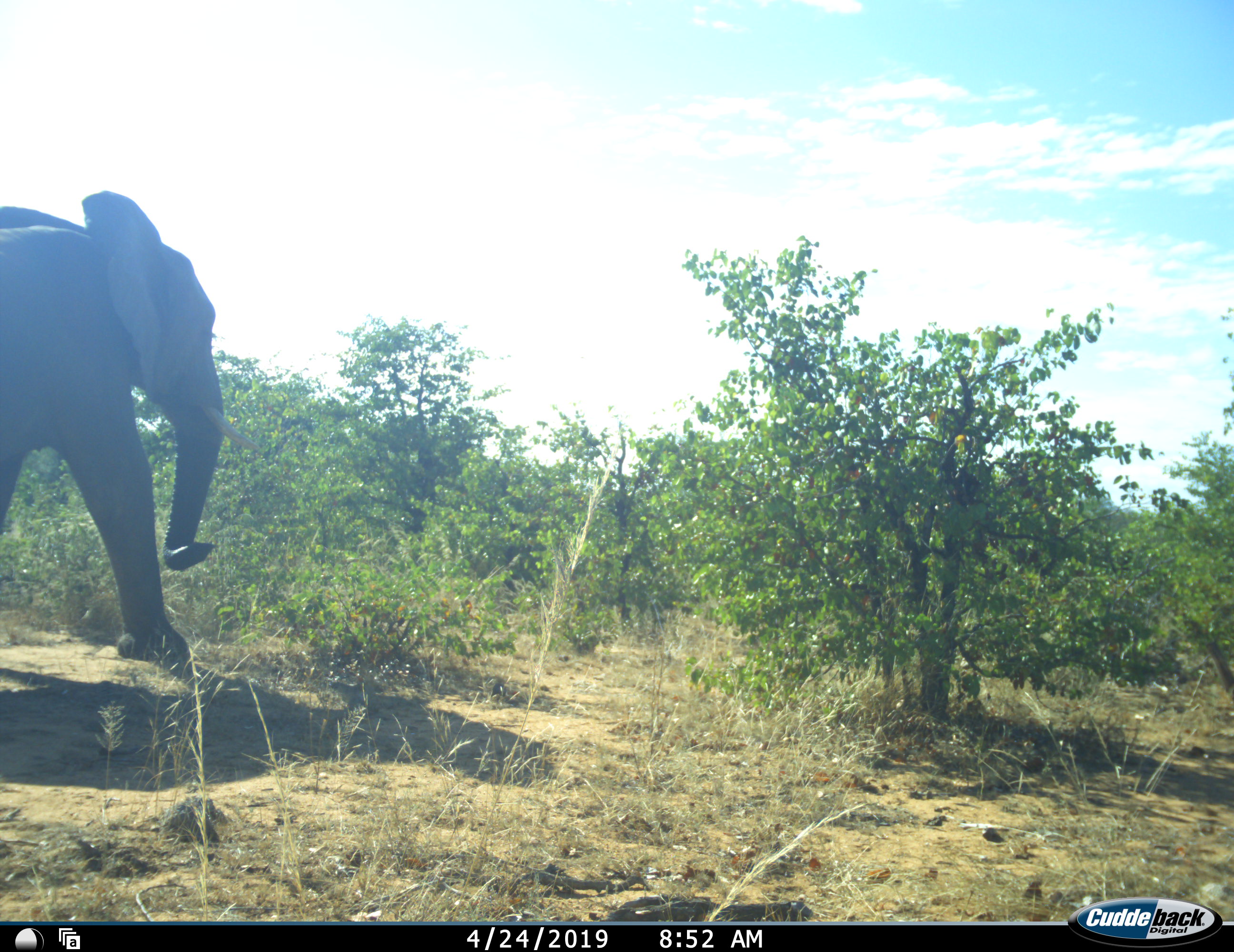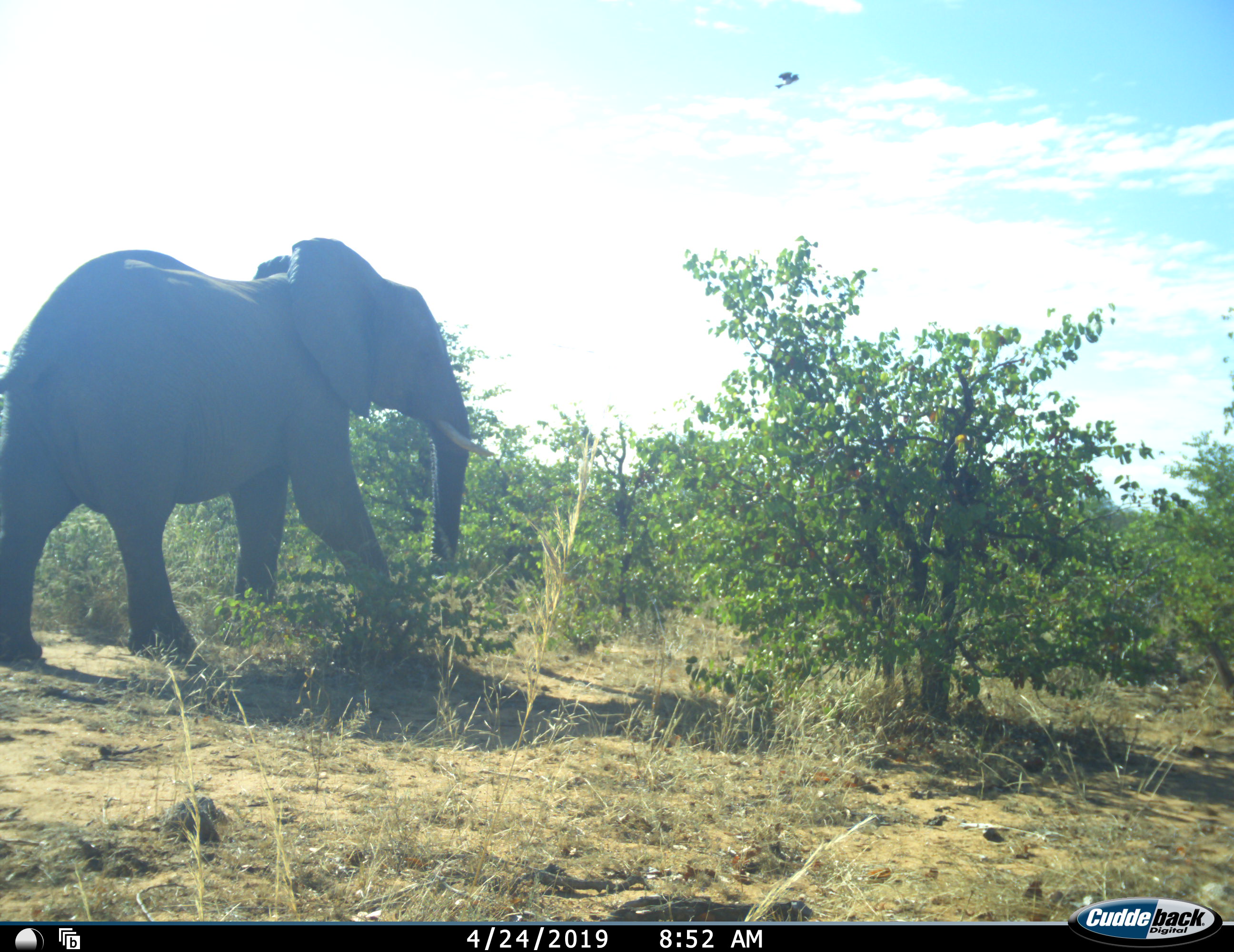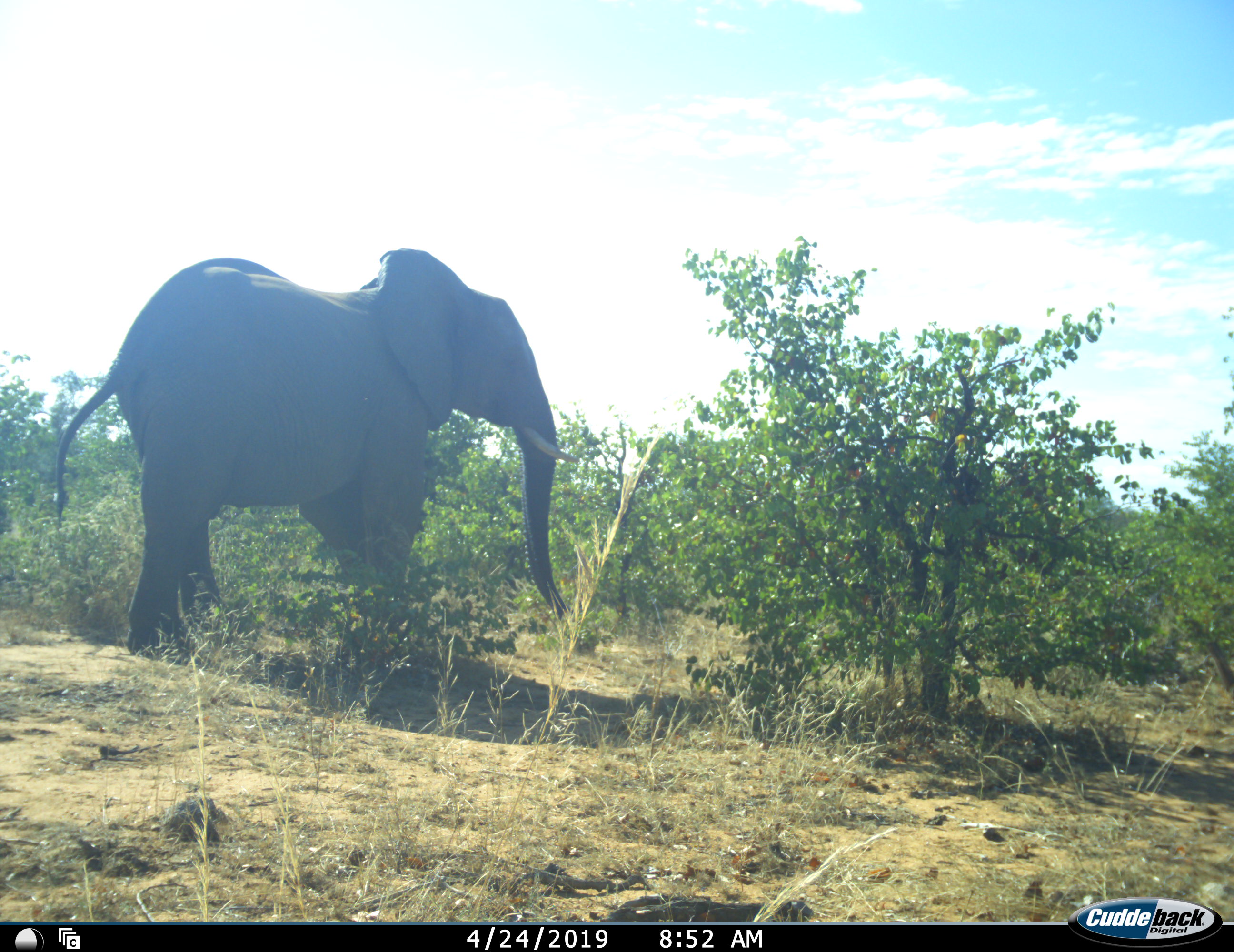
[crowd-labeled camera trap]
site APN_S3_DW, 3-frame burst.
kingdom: Animalia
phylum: Chordata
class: Mammalia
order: Proboscidea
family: Elephantidae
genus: Loxodonta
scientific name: Loxodonta africana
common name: african bush elephant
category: elephant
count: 1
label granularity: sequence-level